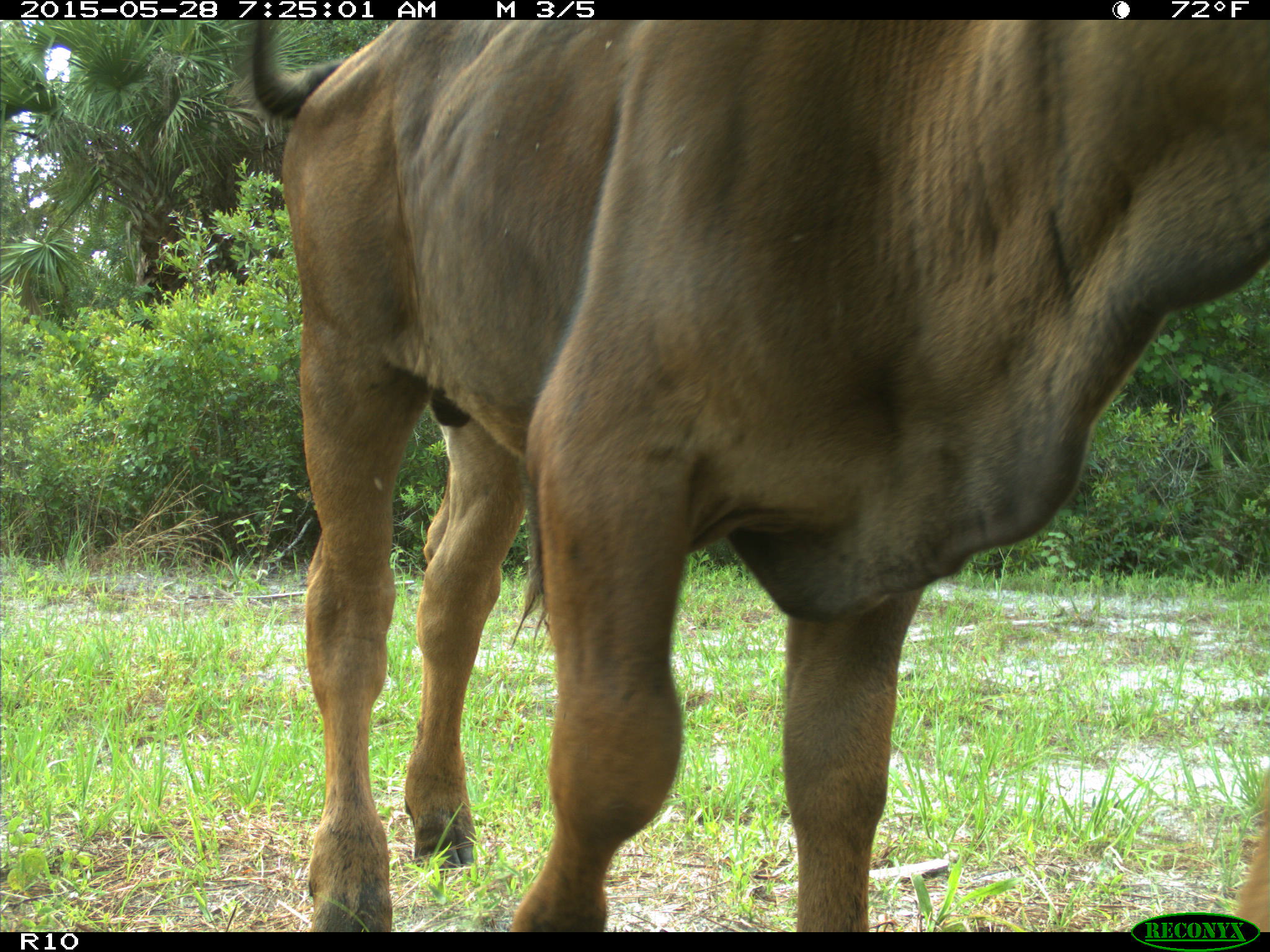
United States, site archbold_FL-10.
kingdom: Animalia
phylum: Chordata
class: Mammalia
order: Artiodactyla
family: Bovidae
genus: Bos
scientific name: Bos taurus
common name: domestic cow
Bos taurus (domestic cow).